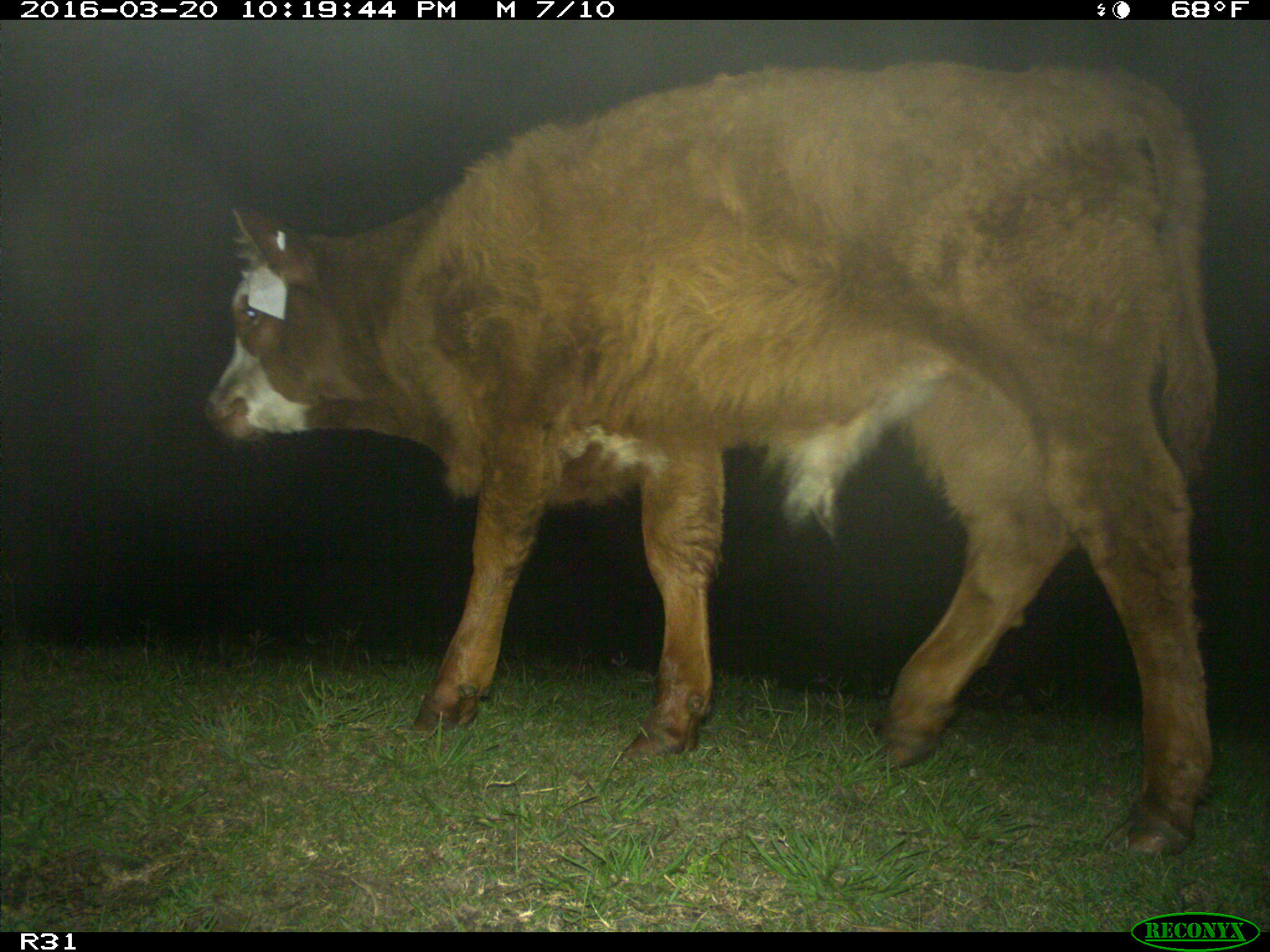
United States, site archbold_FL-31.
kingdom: Animalia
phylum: Chordata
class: Mammalia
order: Artiodactyla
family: Bovidae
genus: Bos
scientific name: Bos taurus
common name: domestic cow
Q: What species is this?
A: Bos taurus (domestic cow).